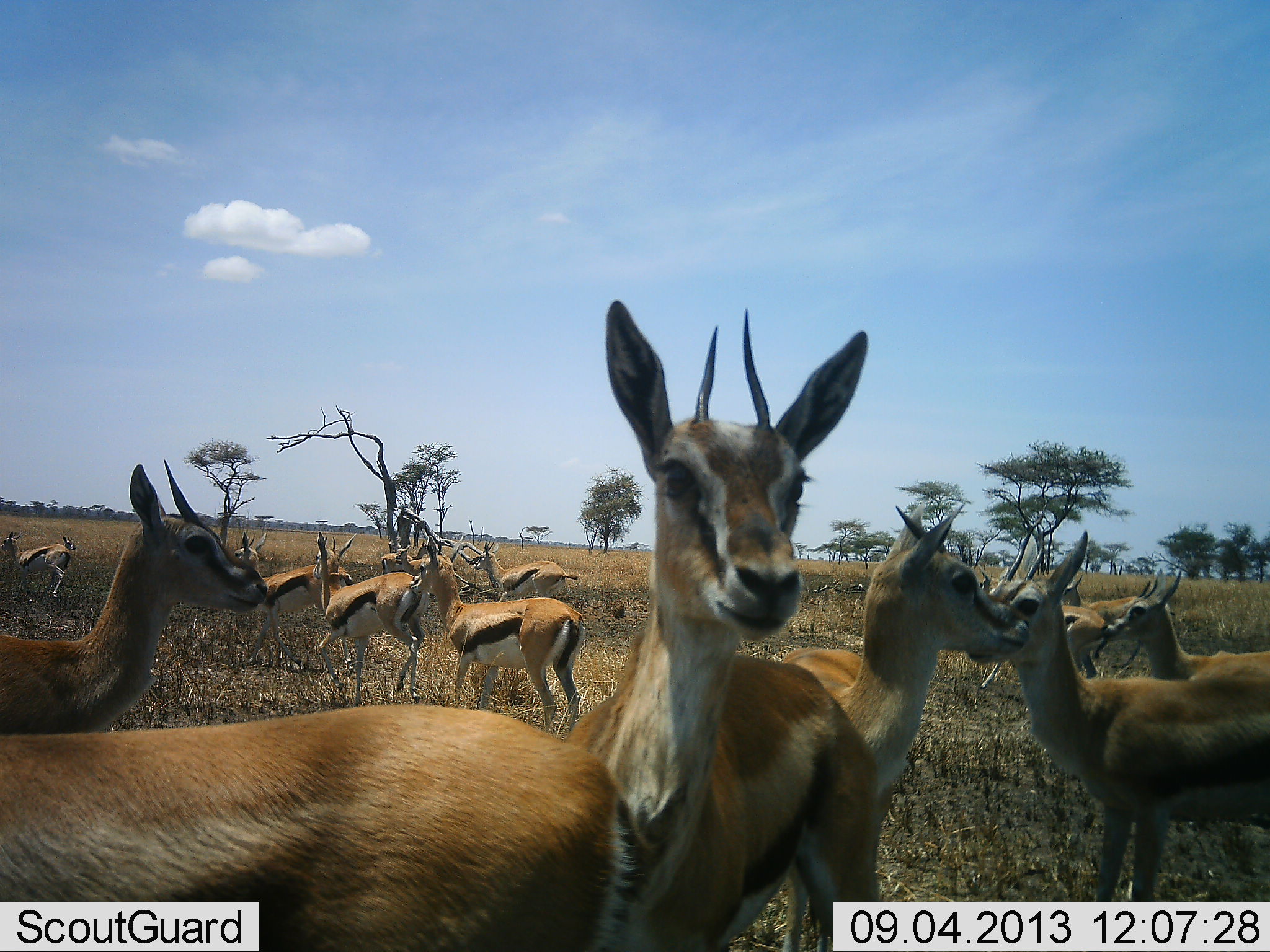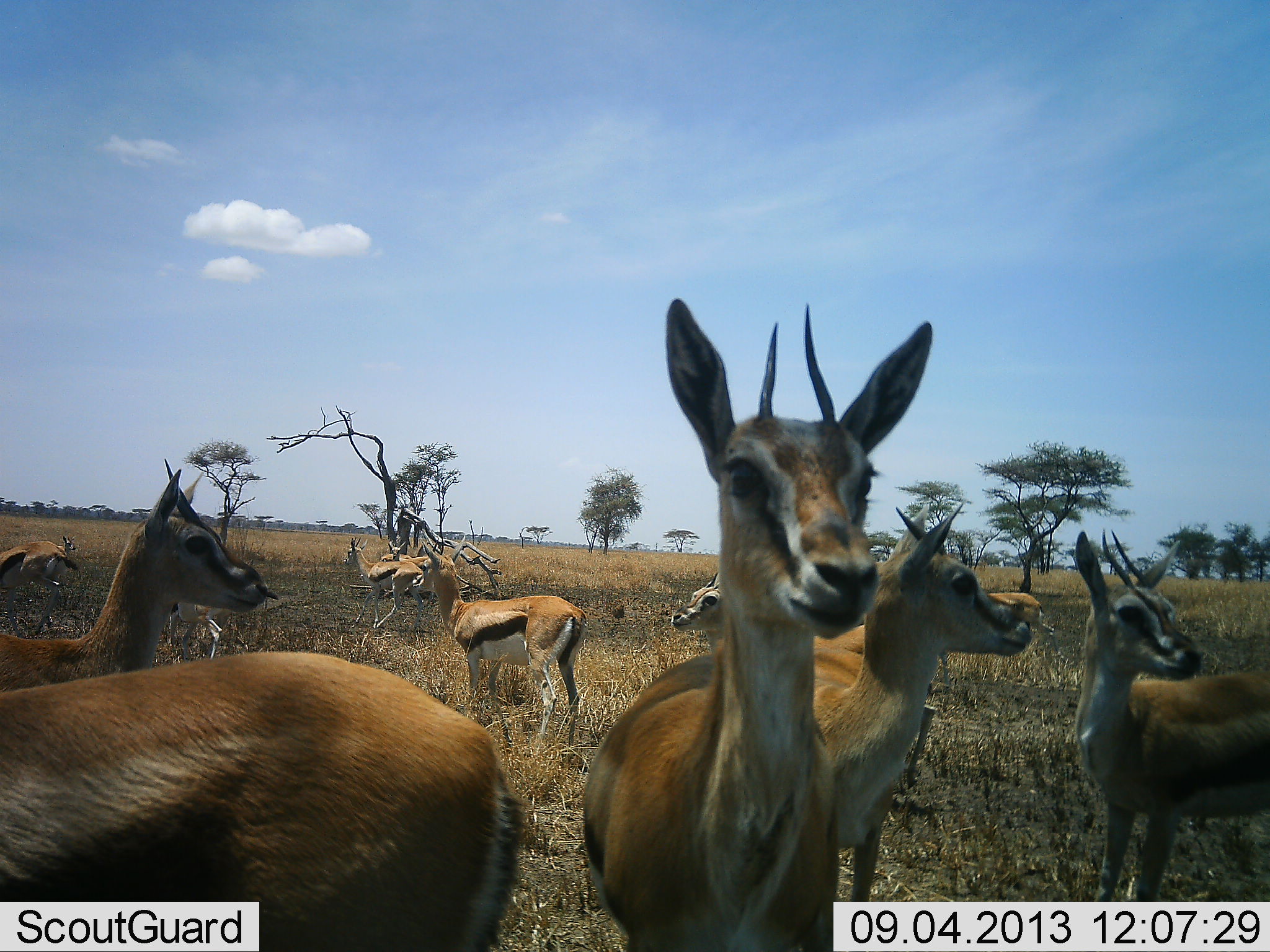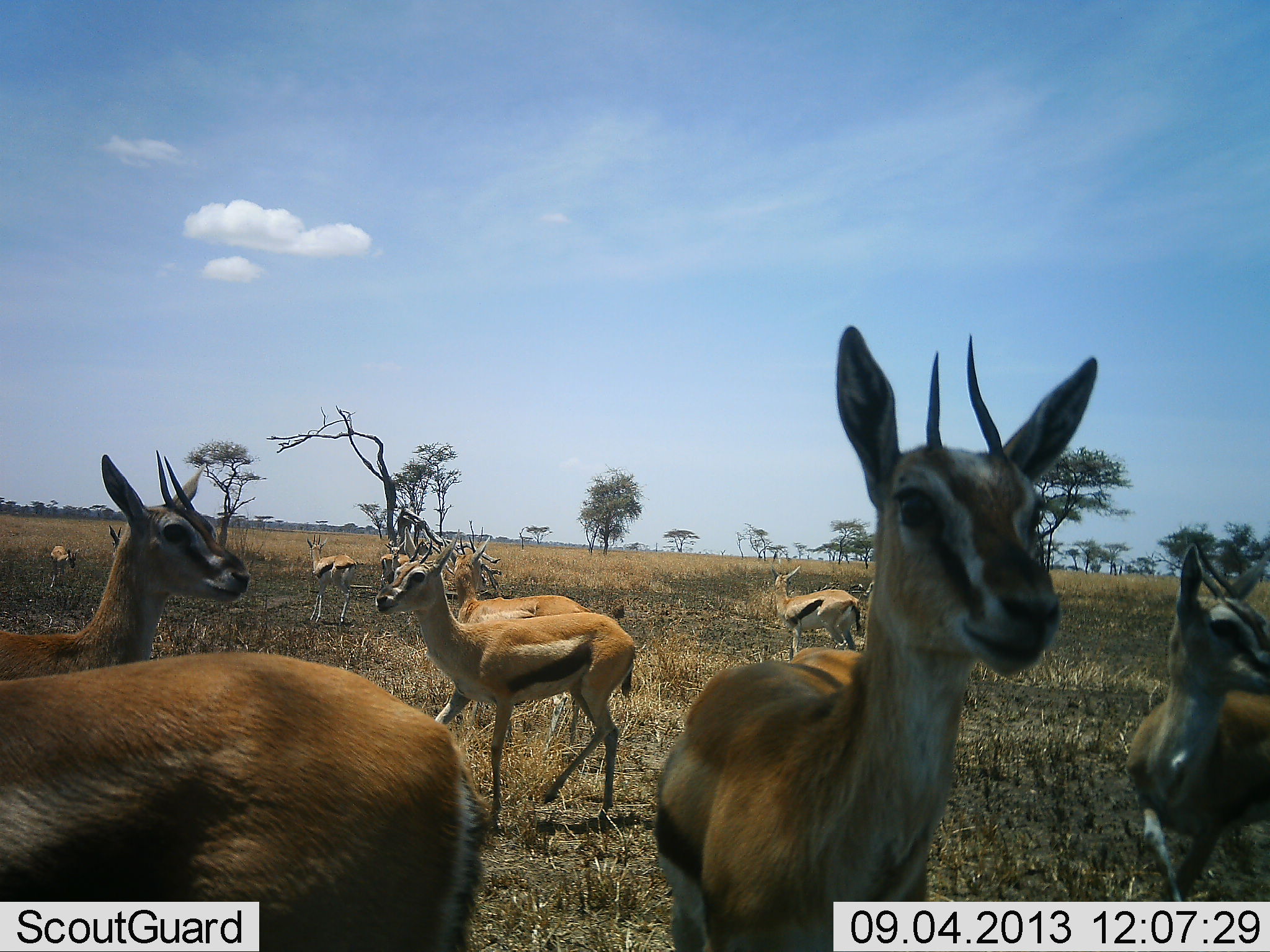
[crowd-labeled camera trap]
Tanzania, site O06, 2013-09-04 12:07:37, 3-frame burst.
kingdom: Animalia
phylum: Chordata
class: Mammalia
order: Artiodactyla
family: Bovidae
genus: Eudorcas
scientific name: Eudorcas thomsonii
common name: thomson's gazelle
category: gazellethomsons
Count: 11-50.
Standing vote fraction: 82%.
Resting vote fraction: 11%.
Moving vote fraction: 64%.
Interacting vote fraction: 21%.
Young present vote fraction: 0%.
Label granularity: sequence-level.